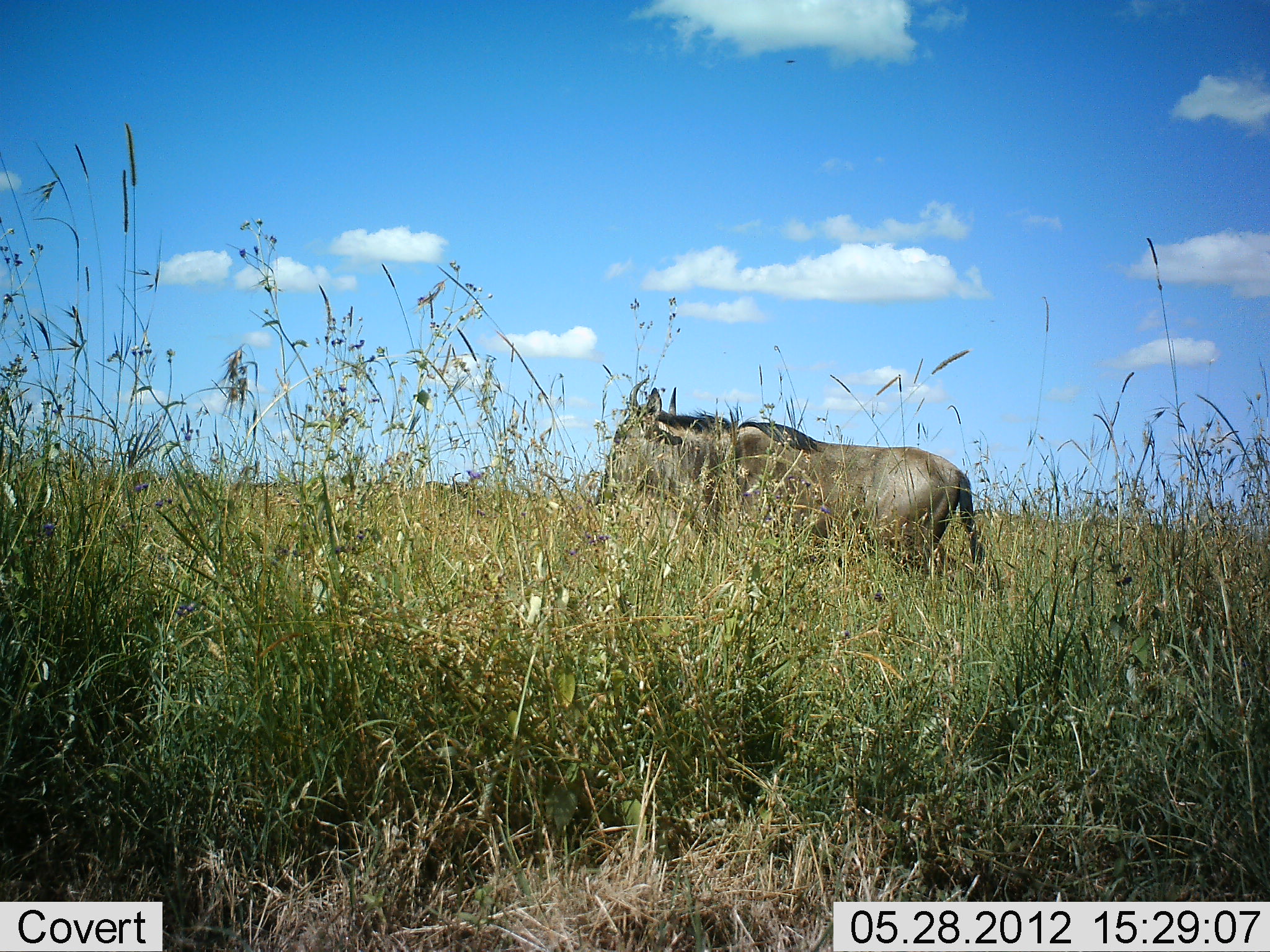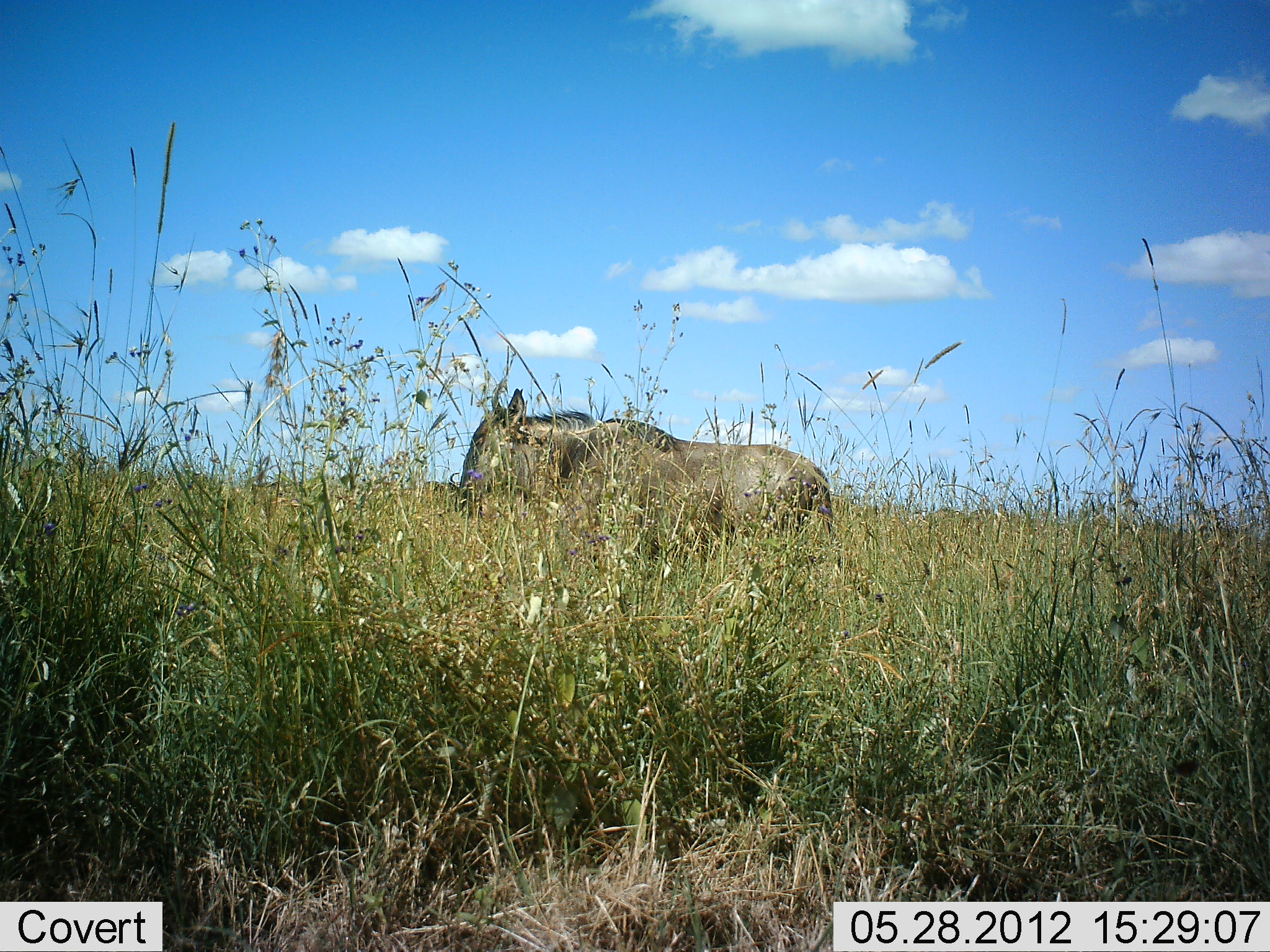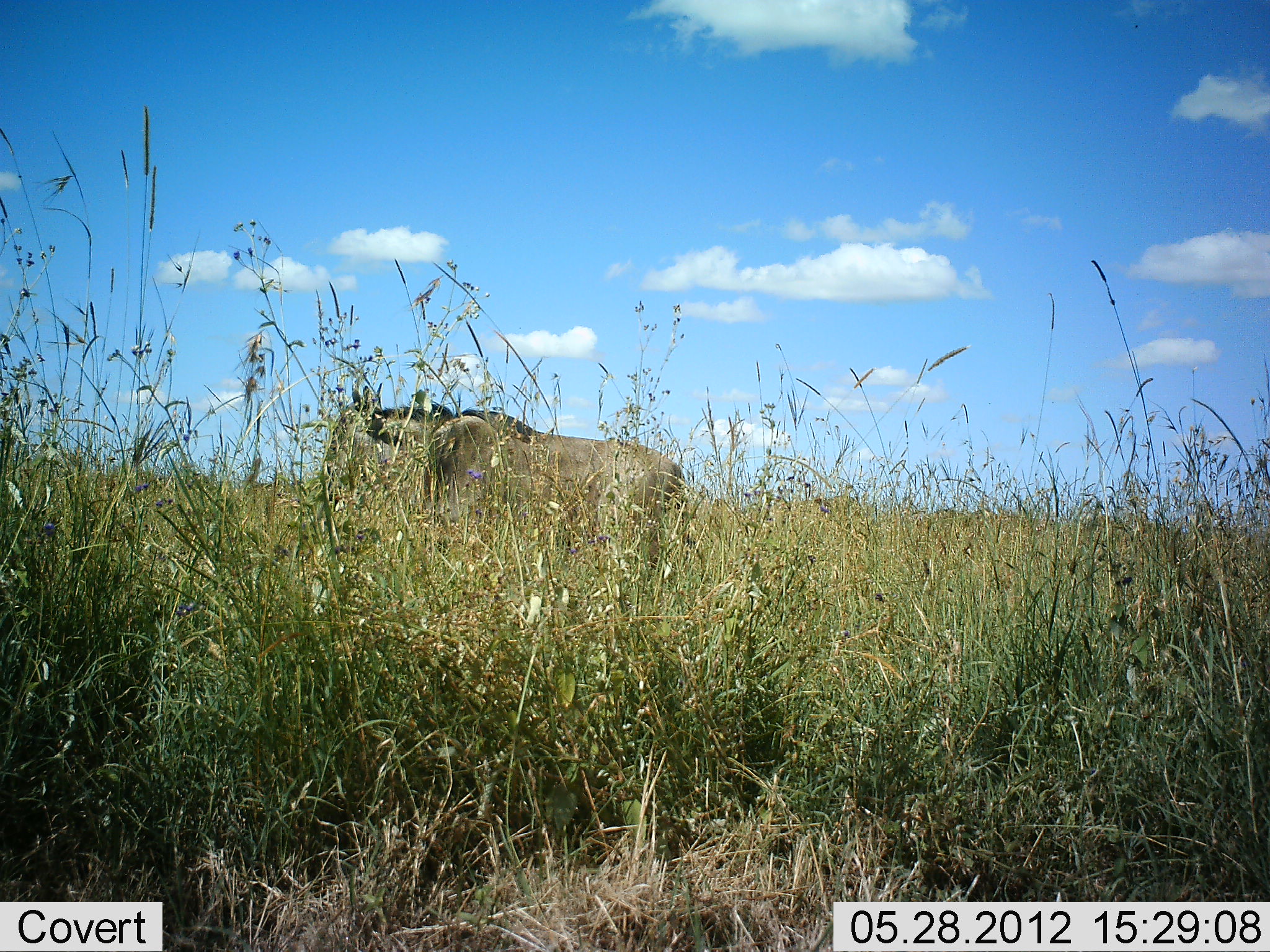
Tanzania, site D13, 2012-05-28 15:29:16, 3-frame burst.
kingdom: Animalia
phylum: Chordata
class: Mammalia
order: Artiodactyla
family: Bovidae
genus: Connochaetes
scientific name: Connochaetes taurinus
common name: blue wildebeest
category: wildebeest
Wildebeest (blue wildebeest) (Connochaetes taurinus), count 1. Behavior (volunteer vote fractions): standing 60%, resting 0%, moving 40%, interacting 0%. Young present (vote fraction): 0%. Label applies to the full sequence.